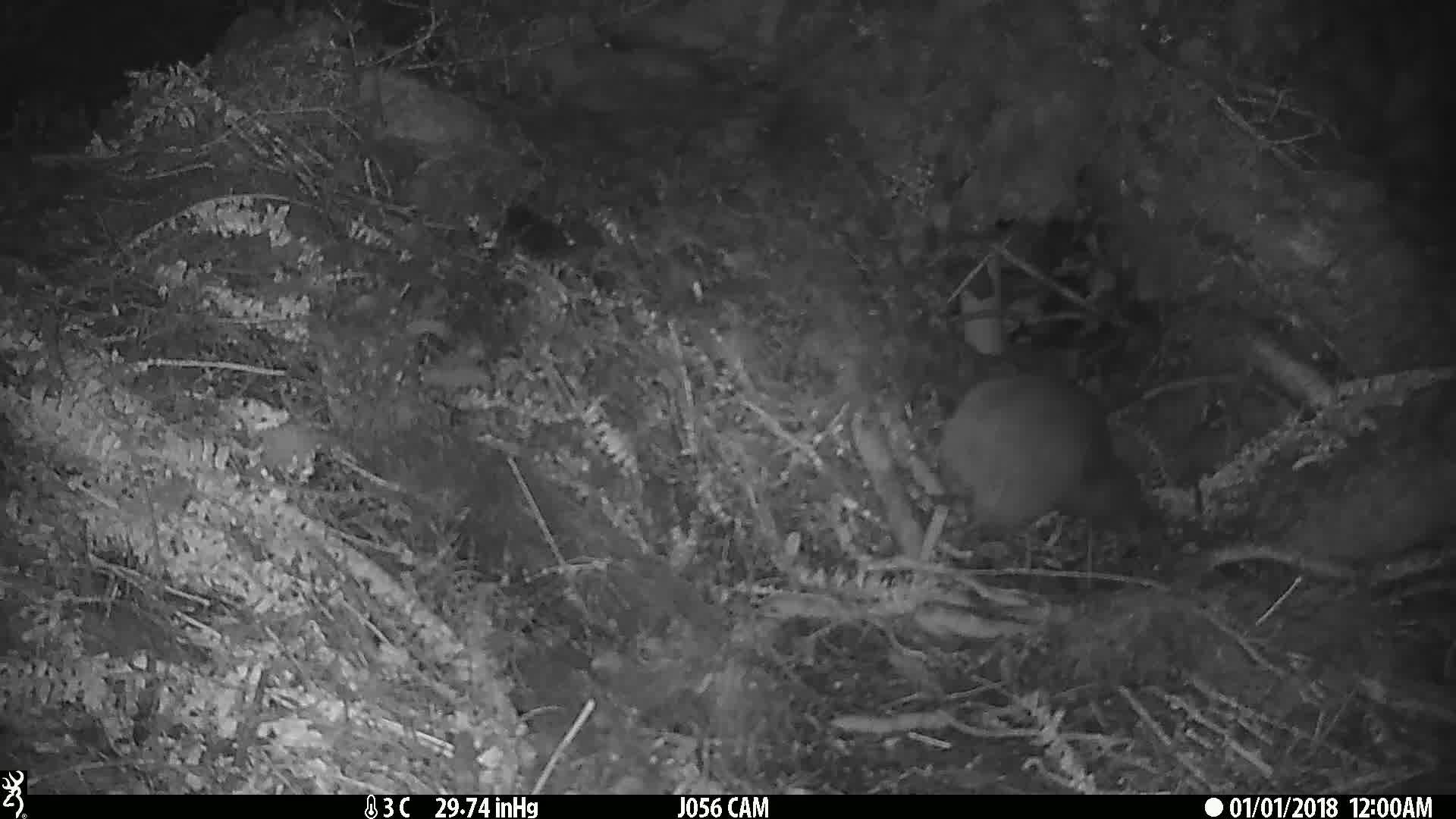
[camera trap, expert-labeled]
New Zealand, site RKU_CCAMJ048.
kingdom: Animalia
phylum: Chordata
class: Aves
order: Apterygiformes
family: Apterygidae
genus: Apteryx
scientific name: Apteryx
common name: kiwi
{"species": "kiwi (Apteryx)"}